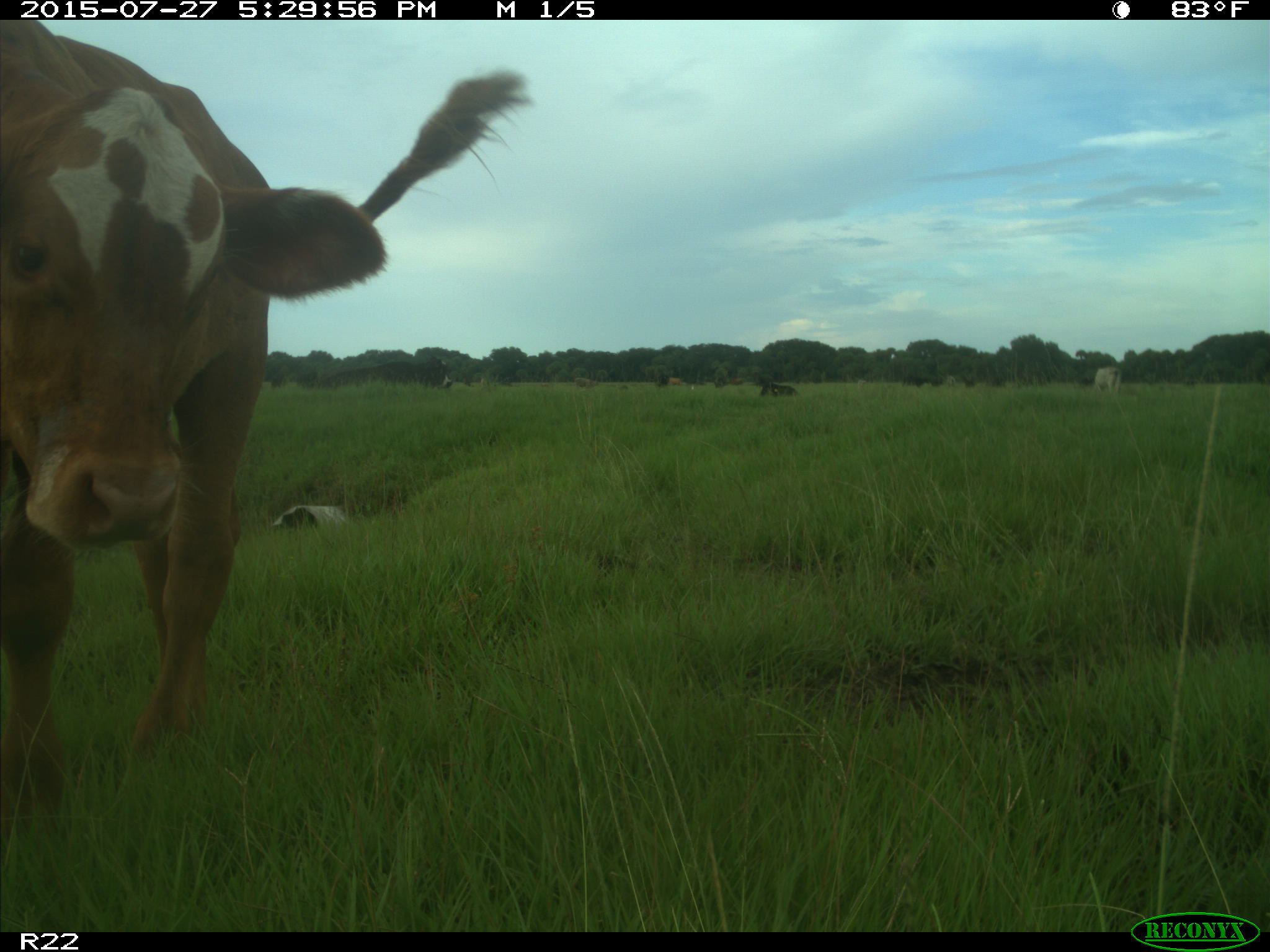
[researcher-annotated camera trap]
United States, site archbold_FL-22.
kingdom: Animalia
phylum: Chordata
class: Mammalia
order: Artiodactyla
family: Bovidae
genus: Bos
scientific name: Bos taurus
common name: domestic cow